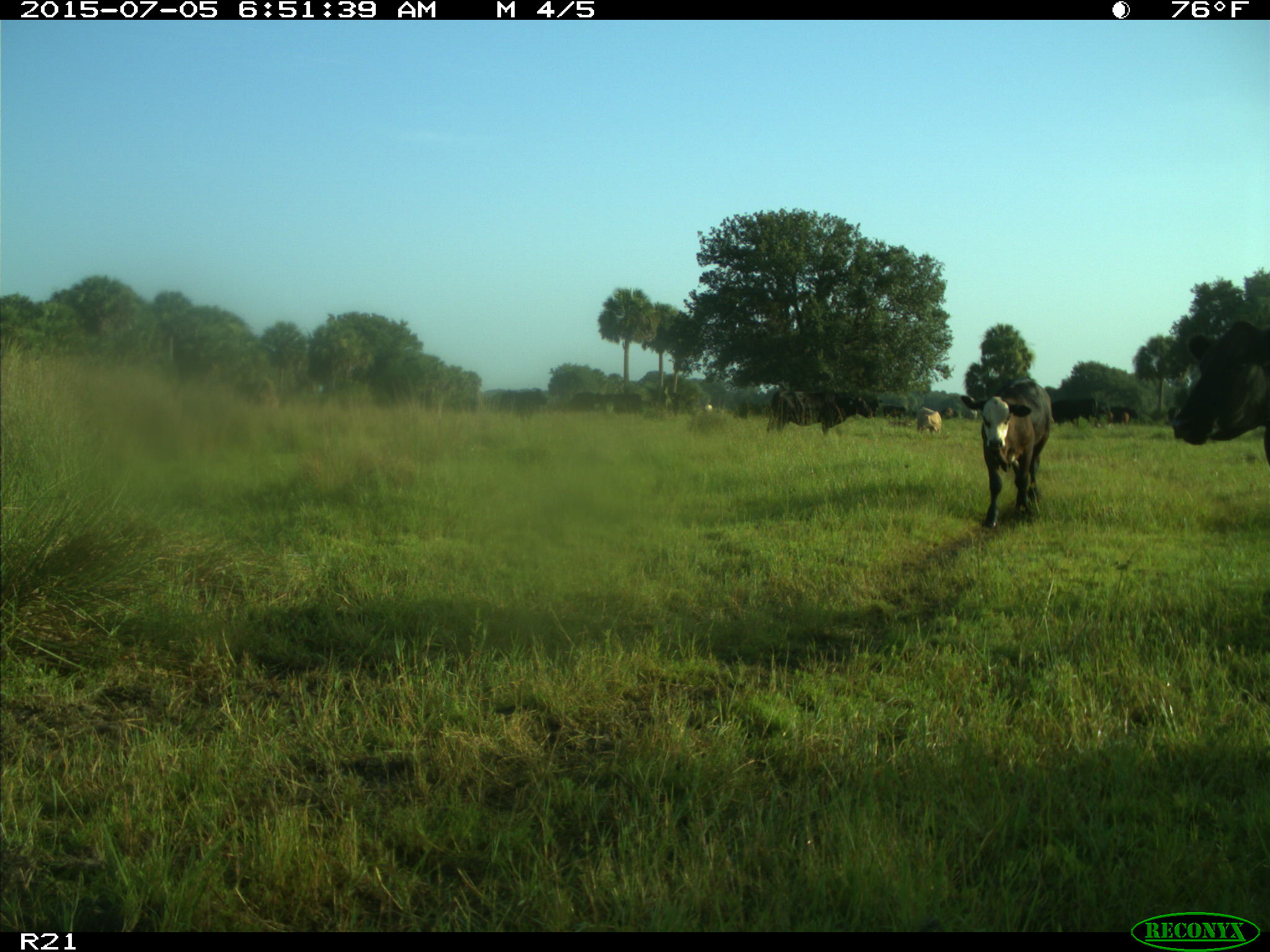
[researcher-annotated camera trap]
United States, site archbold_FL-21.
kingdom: Animalia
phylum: Chordata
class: Mammalia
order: Artiodactyla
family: Bovidae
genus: Bos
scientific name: Bos taurus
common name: domestic cow